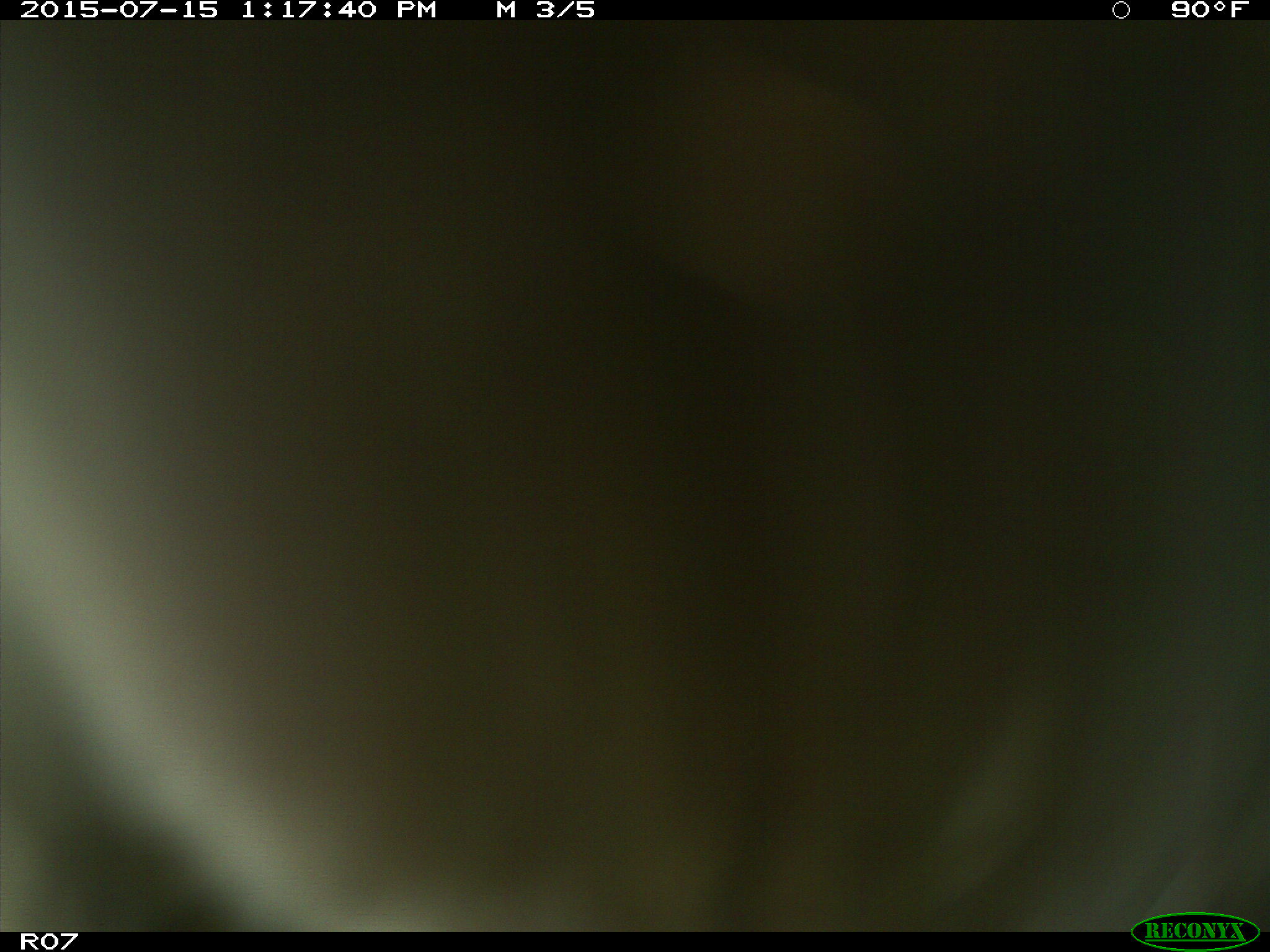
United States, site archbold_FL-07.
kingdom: Animalia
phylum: Chordata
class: Mammalia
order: Artiodactyla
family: Bovidae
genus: Bos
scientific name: Bos taurus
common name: domestic cow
Bos taurus (domestic cow).